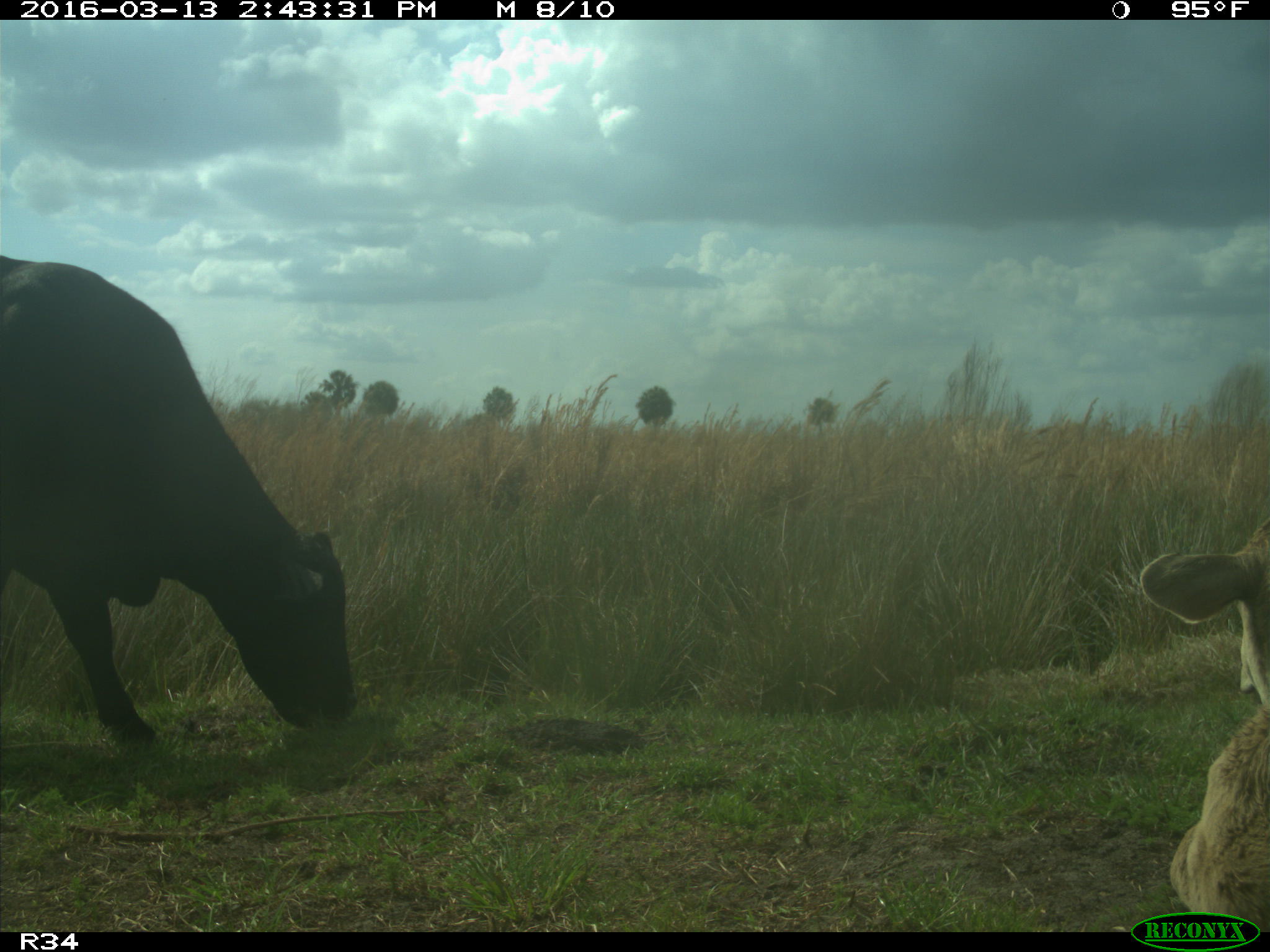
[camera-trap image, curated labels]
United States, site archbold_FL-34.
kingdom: Animalia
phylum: Chordata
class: Mammalia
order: Artiodactyla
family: Bovidae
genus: Bos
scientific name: Bos taurus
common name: domestic cow